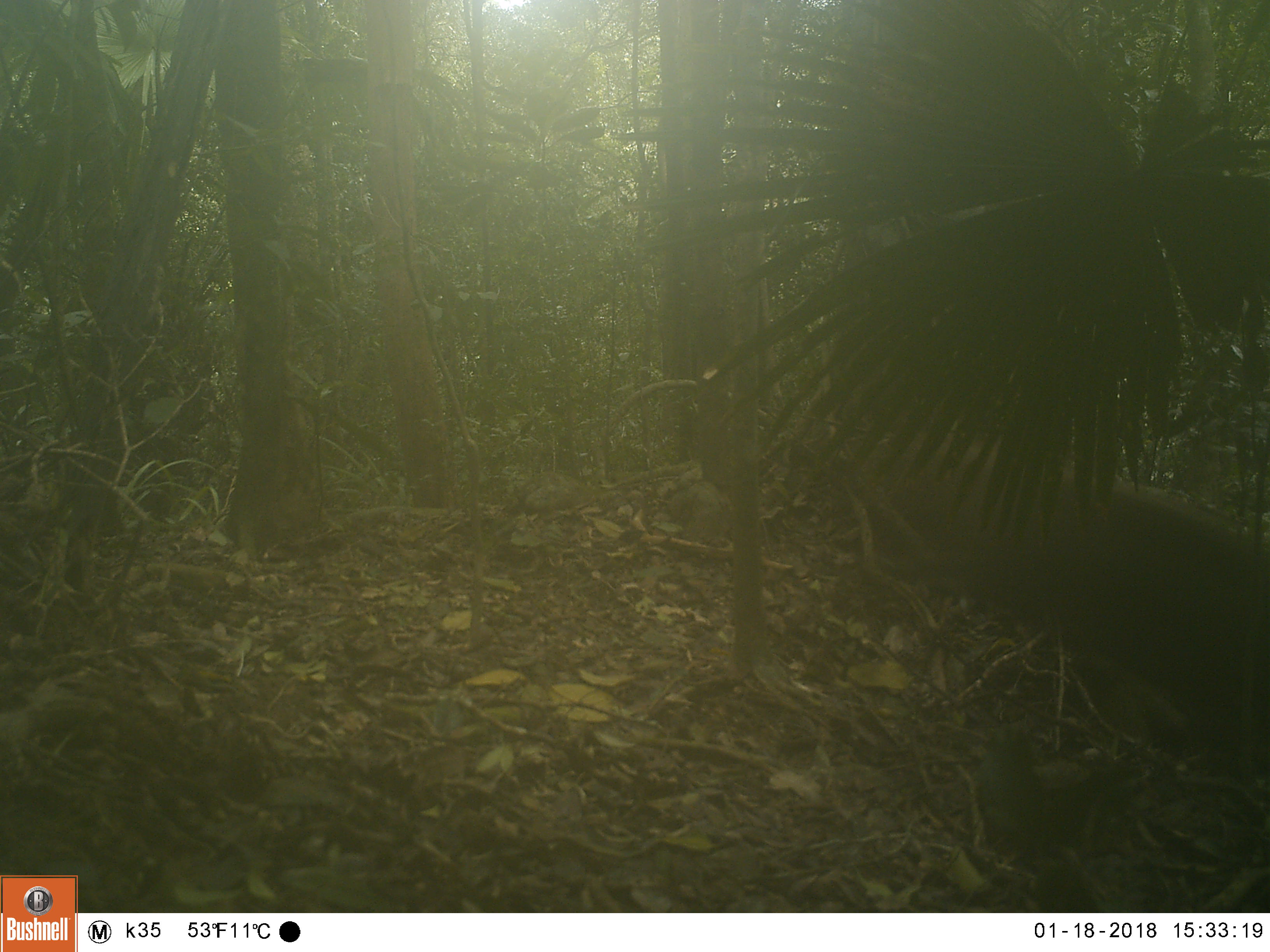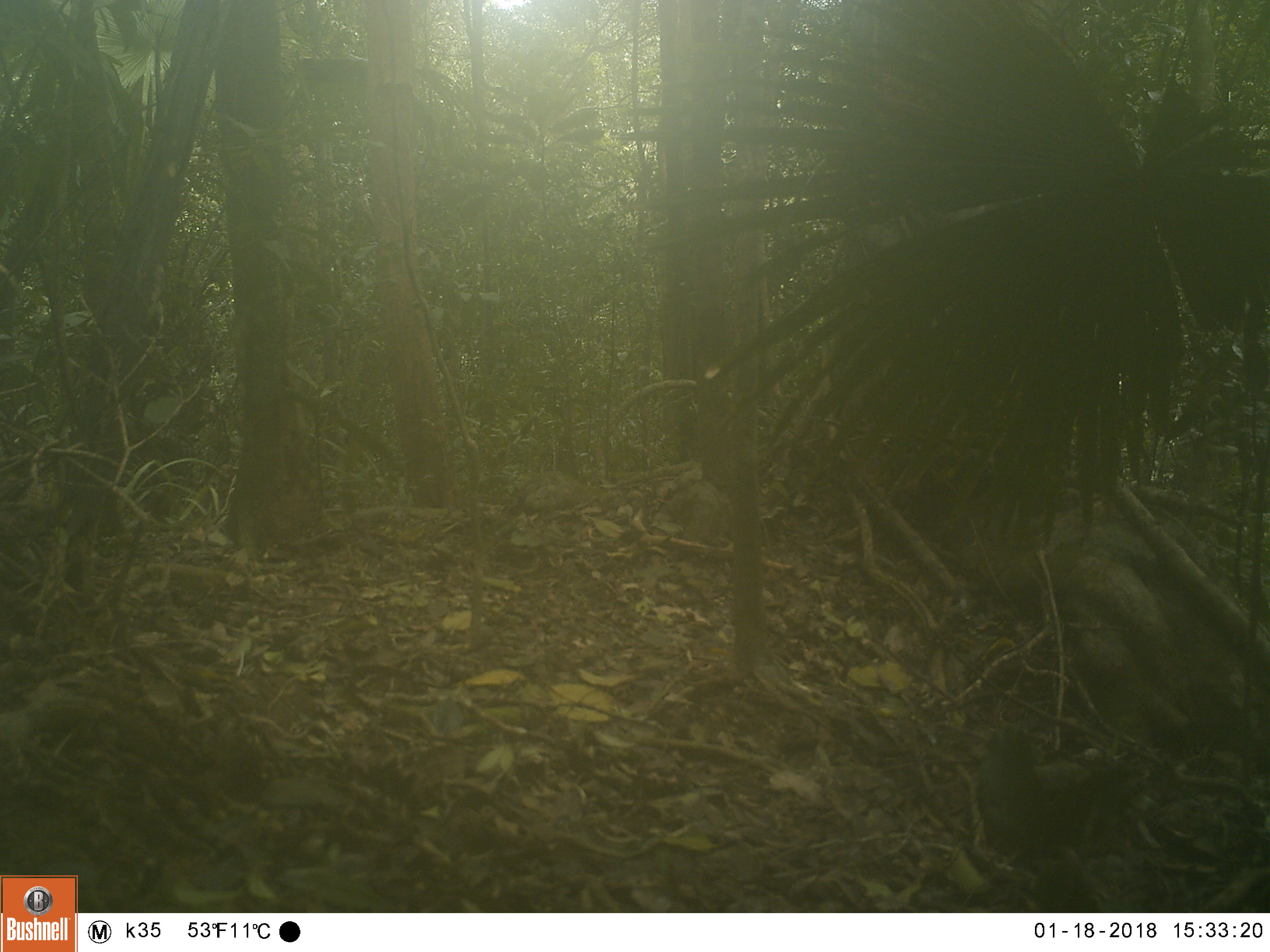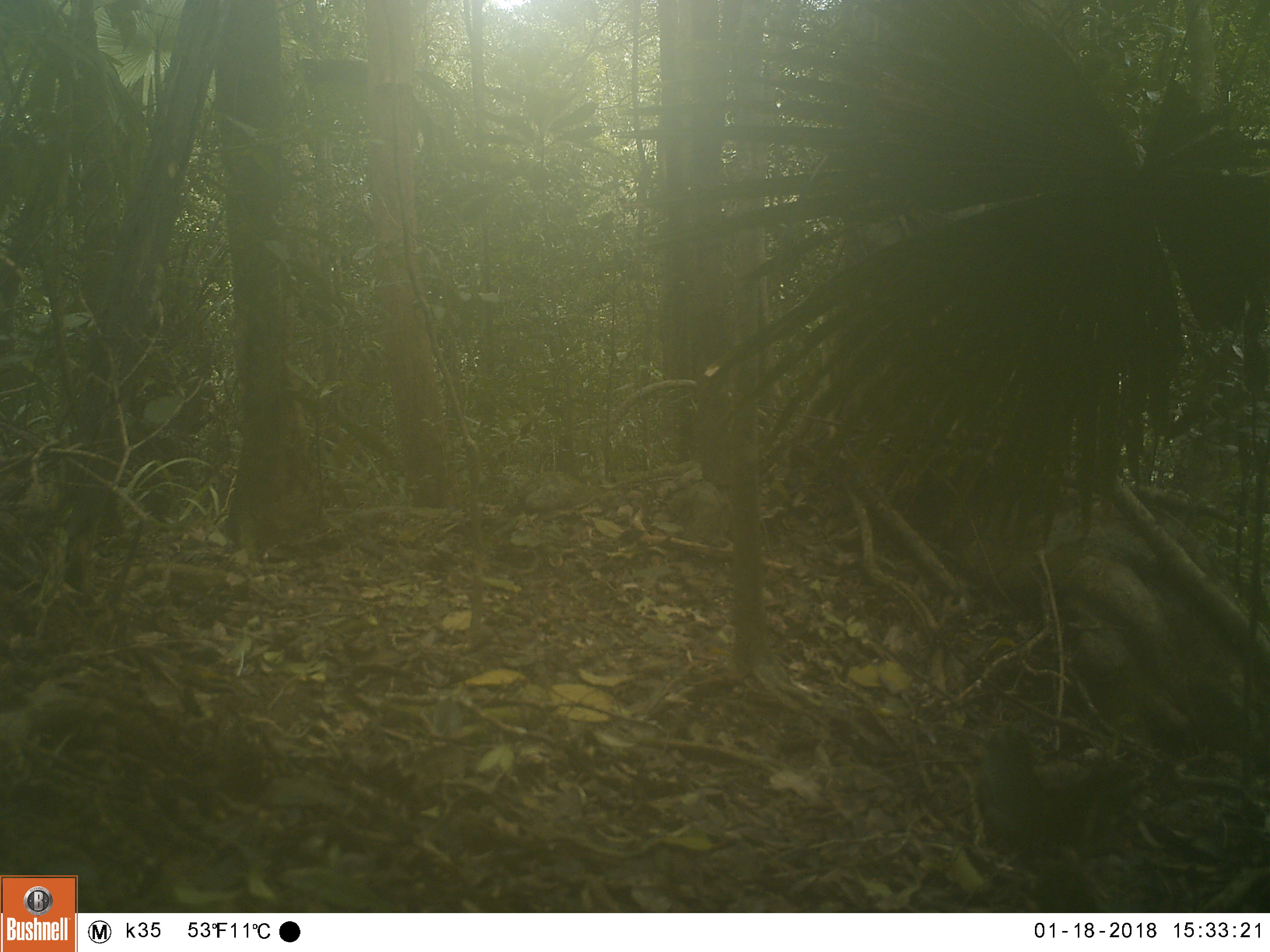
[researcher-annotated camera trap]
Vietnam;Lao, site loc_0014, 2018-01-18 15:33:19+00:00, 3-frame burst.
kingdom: Animalia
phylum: Chordata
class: Mammalia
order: Artiodactyla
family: Cervidae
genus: Muntiacus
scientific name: Muntiacus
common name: muntjacs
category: unidentified muntjac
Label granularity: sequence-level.